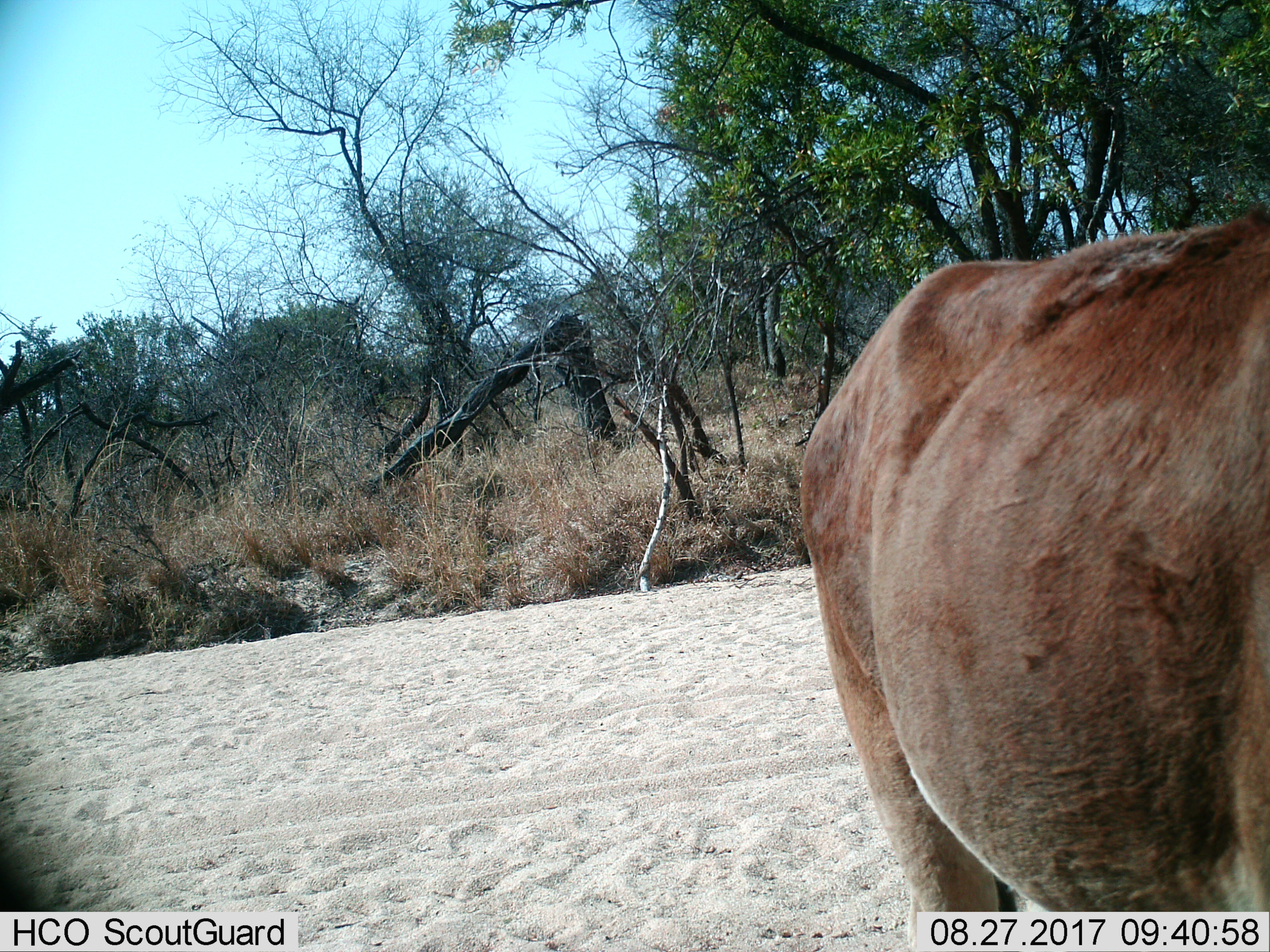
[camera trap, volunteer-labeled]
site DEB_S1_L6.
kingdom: Animalia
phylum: Chordata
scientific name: Vertebrata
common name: domestic animal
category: domesticanimal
Domesticanimal (domestic animal) (Vertebrata), count 1. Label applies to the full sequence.